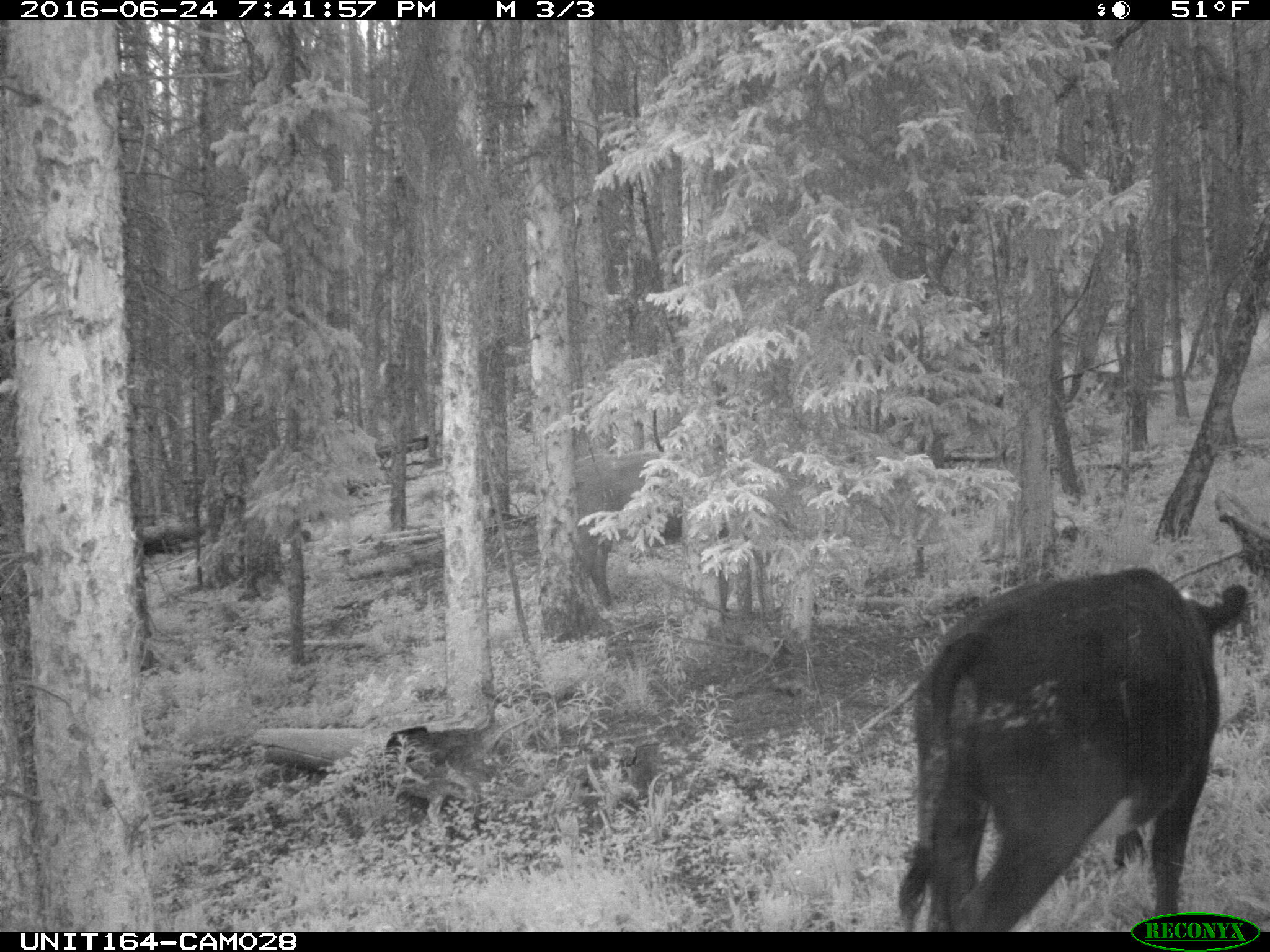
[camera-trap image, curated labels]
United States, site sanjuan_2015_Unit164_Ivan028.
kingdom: Animalia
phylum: Chordata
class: Mammalia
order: Artiodactyla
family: Bovidae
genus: Bos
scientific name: Bos taurus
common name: domestic cow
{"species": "Bos taurus (domestic cow)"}